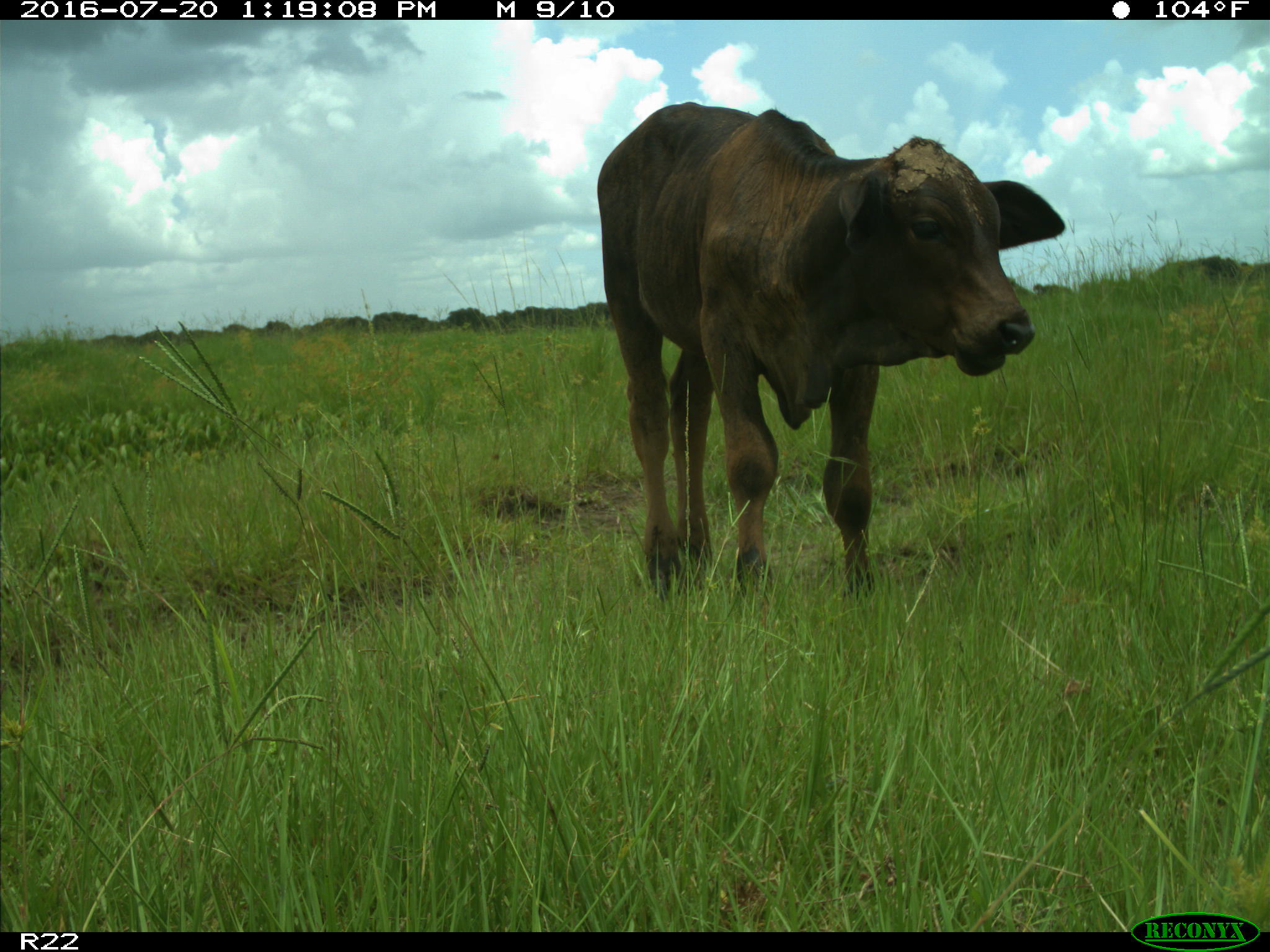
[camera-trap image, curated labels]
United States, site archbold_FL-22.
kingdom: Animalia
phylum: Chordata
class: Mammalia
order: Artiodactyla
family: Bovidae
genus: Bos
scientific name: Bos taurus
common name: domestic cow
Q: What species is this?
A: Bos taurus (domestic cow).